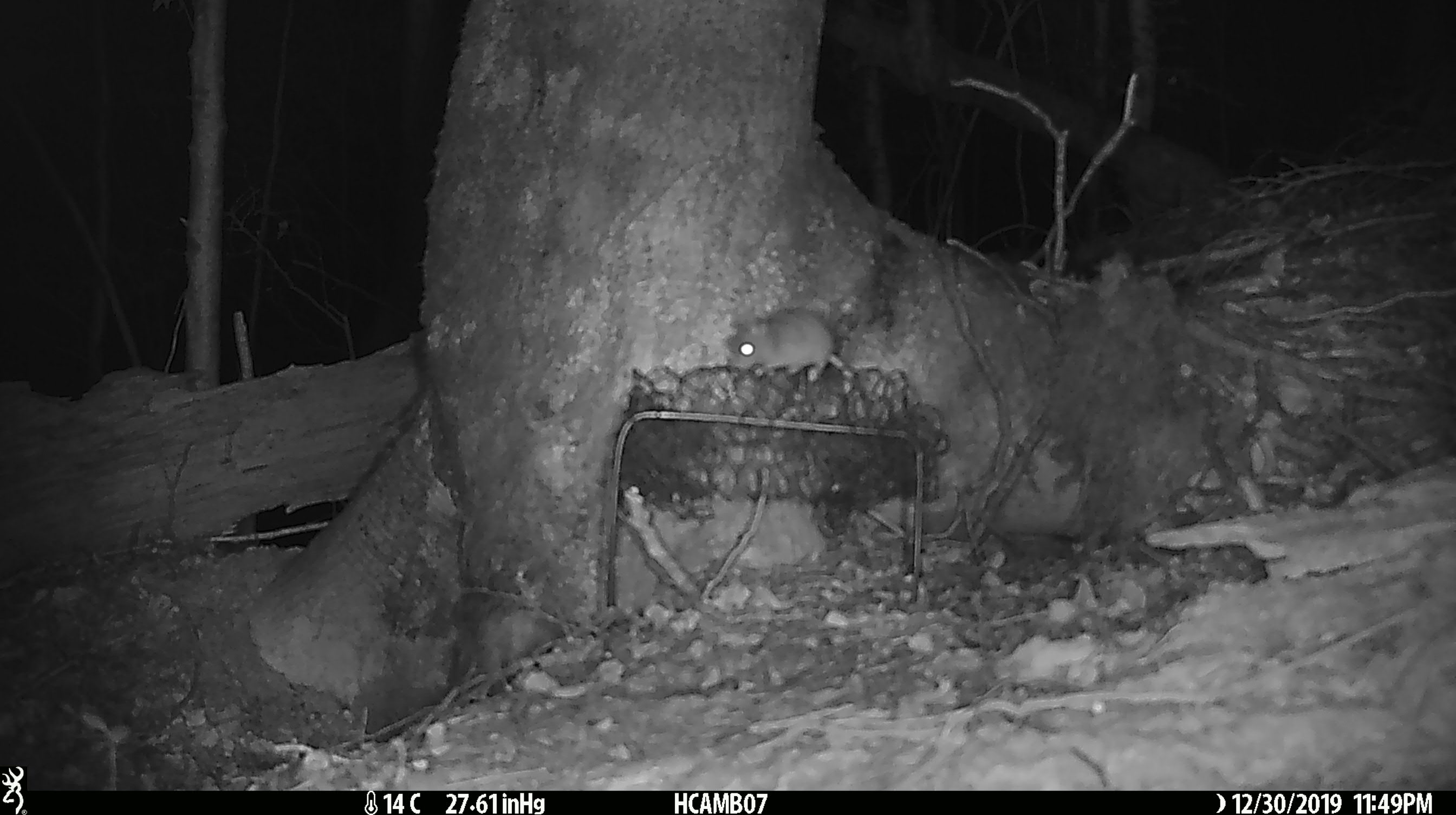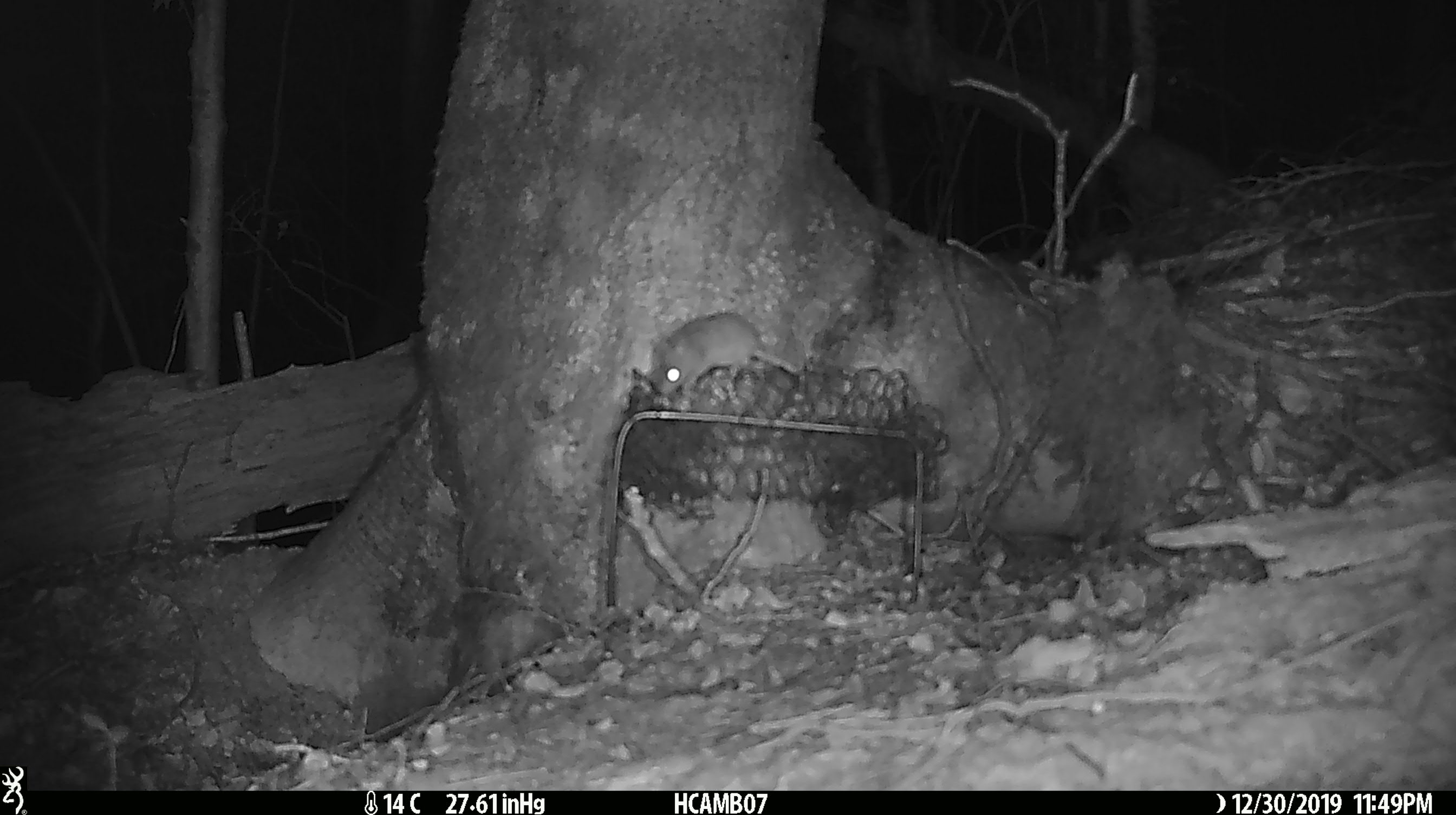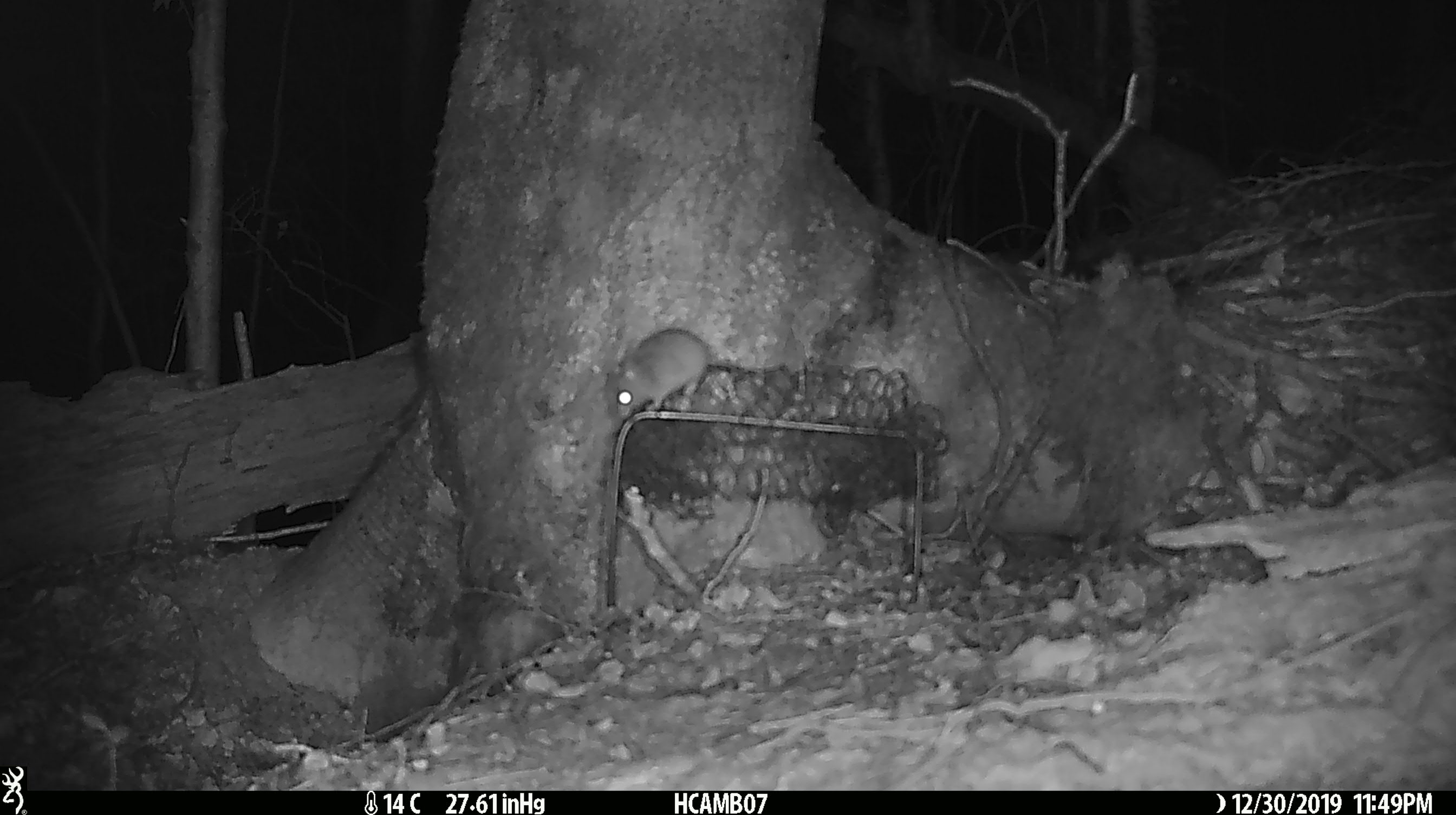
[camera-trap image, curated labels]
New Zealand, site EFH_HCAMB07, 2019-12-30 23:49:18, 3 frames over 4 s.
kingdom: Animalia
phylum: Chordata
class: Mammalia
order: Rodentia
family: Muridae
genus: Mus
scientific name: Mus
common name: mouse